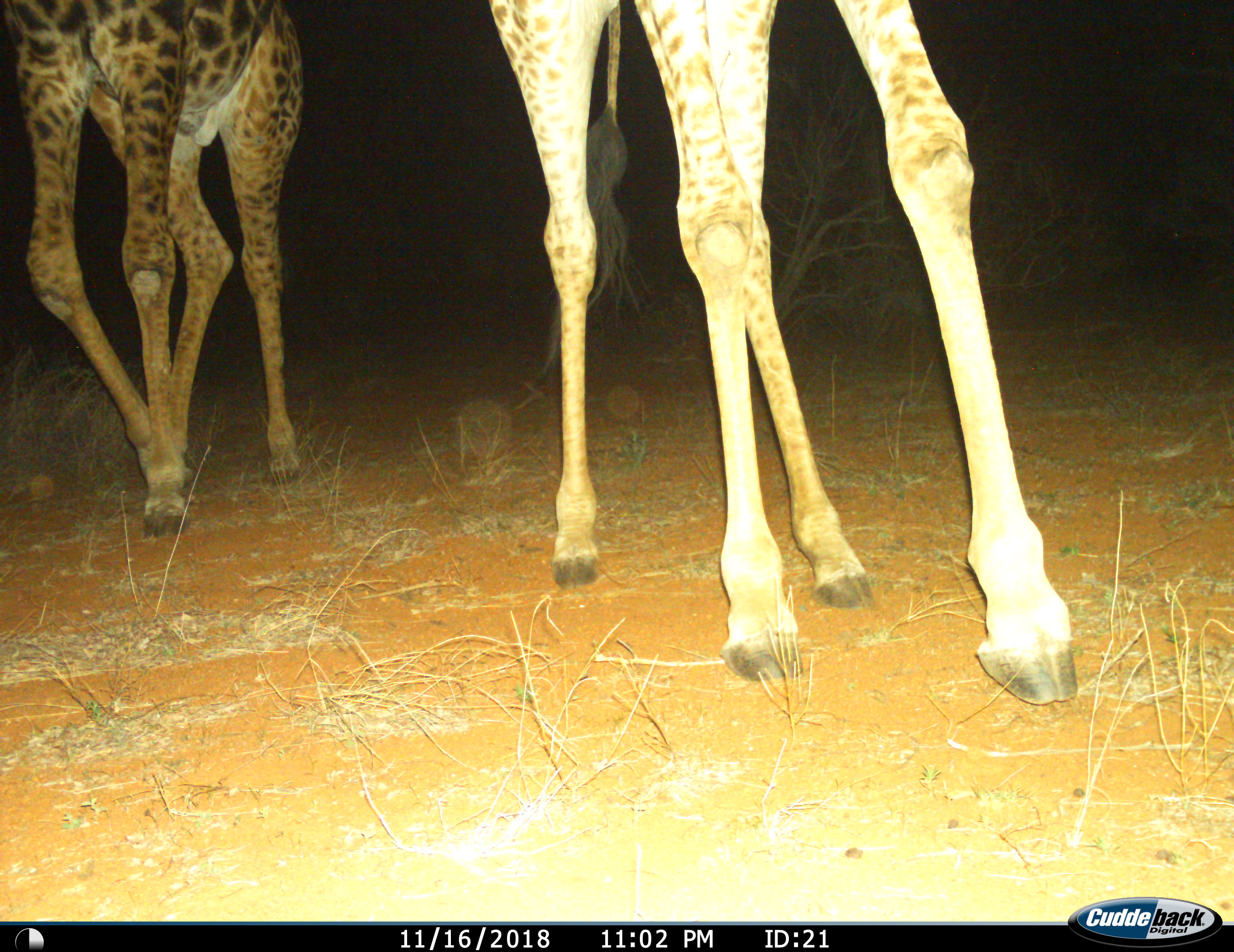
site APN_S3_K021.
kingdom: Animalia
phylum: Chordata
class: Mammalia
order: Artiodactyla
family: Giraffidae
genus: Giraffa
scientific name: Giraffa camelopardalis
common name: giraffe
Giraffe (Giraffa camelopardalis), count 2. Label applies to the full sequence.